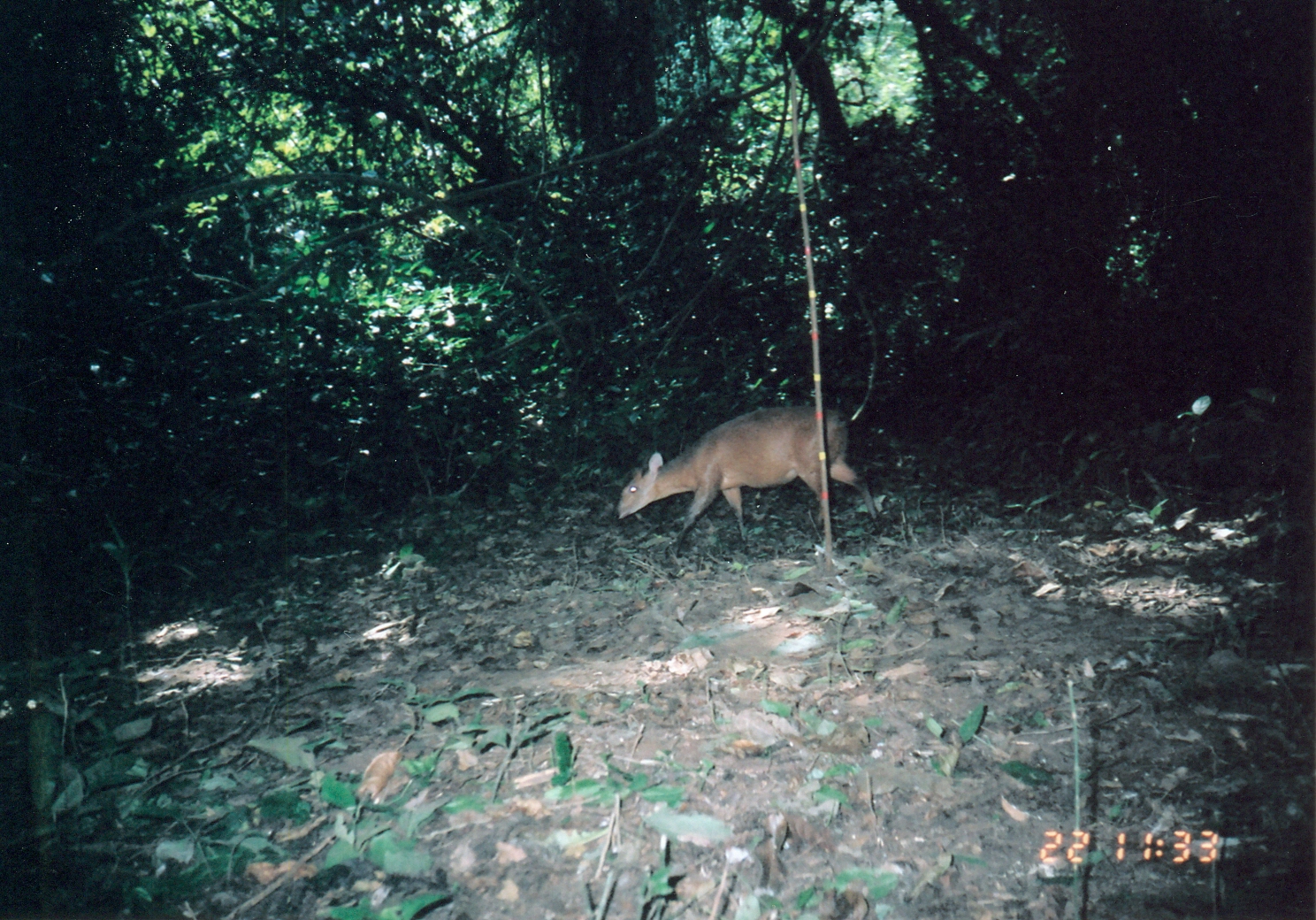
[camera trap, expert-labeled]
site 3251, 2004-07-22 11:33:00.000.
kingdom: Animalia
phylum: Chordata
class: Mammalia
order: Artiodactyla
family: Bovidae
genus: Cephalophus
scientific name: Cephalophus harveyi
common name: harvey's duiker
Cephalophus harveyi (harvey's duiker), count 1.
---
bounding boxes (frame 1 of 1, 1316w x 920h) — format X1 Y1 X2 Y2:
cephalophus harveyi: 614 406 879 558